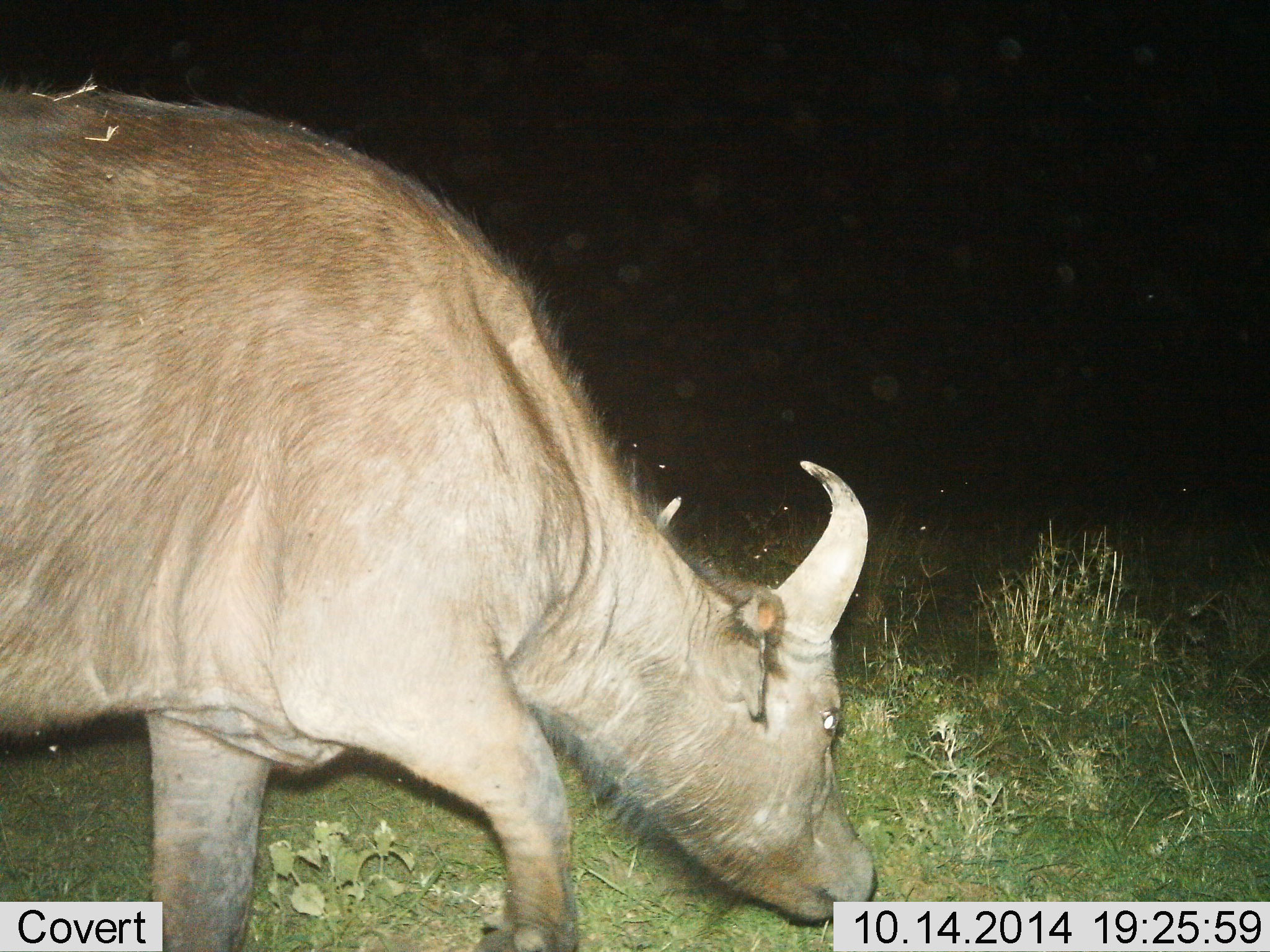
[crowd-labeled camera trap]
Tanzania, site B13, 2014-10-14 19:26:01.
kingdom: Animalia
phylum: Chordata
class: Mammalia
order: Artiodactyla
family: Bovidae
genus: Syncerus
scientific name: Syncerus caffer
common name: cape buffalo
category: buffalo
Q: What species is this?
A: Buffalo (cape buffalo) (Syncerus caffer).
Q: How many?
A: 1.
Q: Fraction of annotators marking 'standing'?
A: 20%.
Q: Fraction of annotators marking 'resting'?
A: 0%.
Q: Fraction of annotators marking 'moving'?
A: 10%.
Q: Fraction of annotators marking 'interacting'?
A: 0%.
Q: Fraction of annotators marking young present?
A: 0%.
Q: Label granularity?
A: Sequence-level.